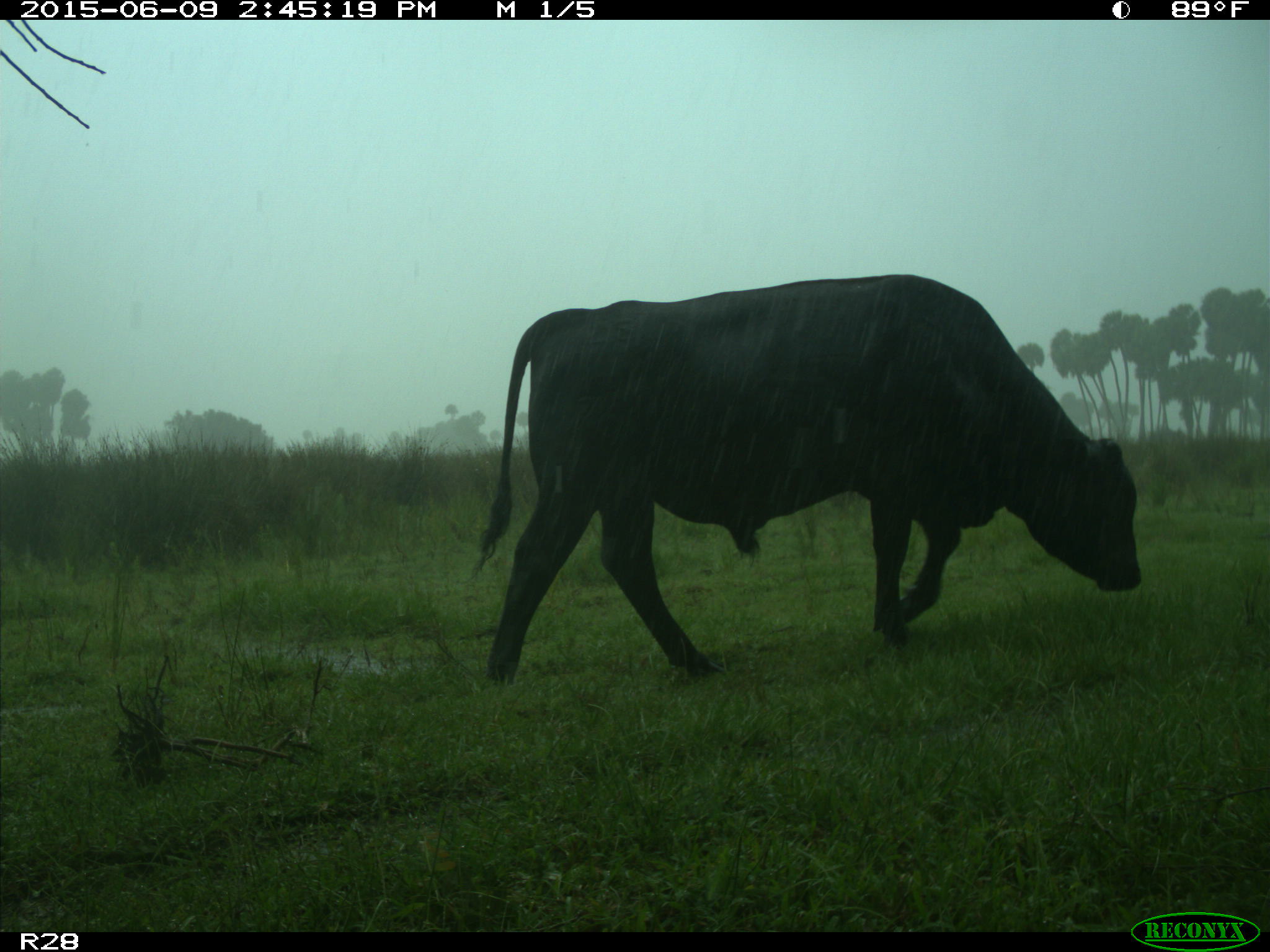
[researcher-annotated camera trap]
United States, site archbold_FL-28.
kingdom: Animalia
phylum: Chordata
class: Mammalia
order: Artiodactyla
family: Bovidae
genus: Bos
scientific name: Bos taurus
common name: domestic cow